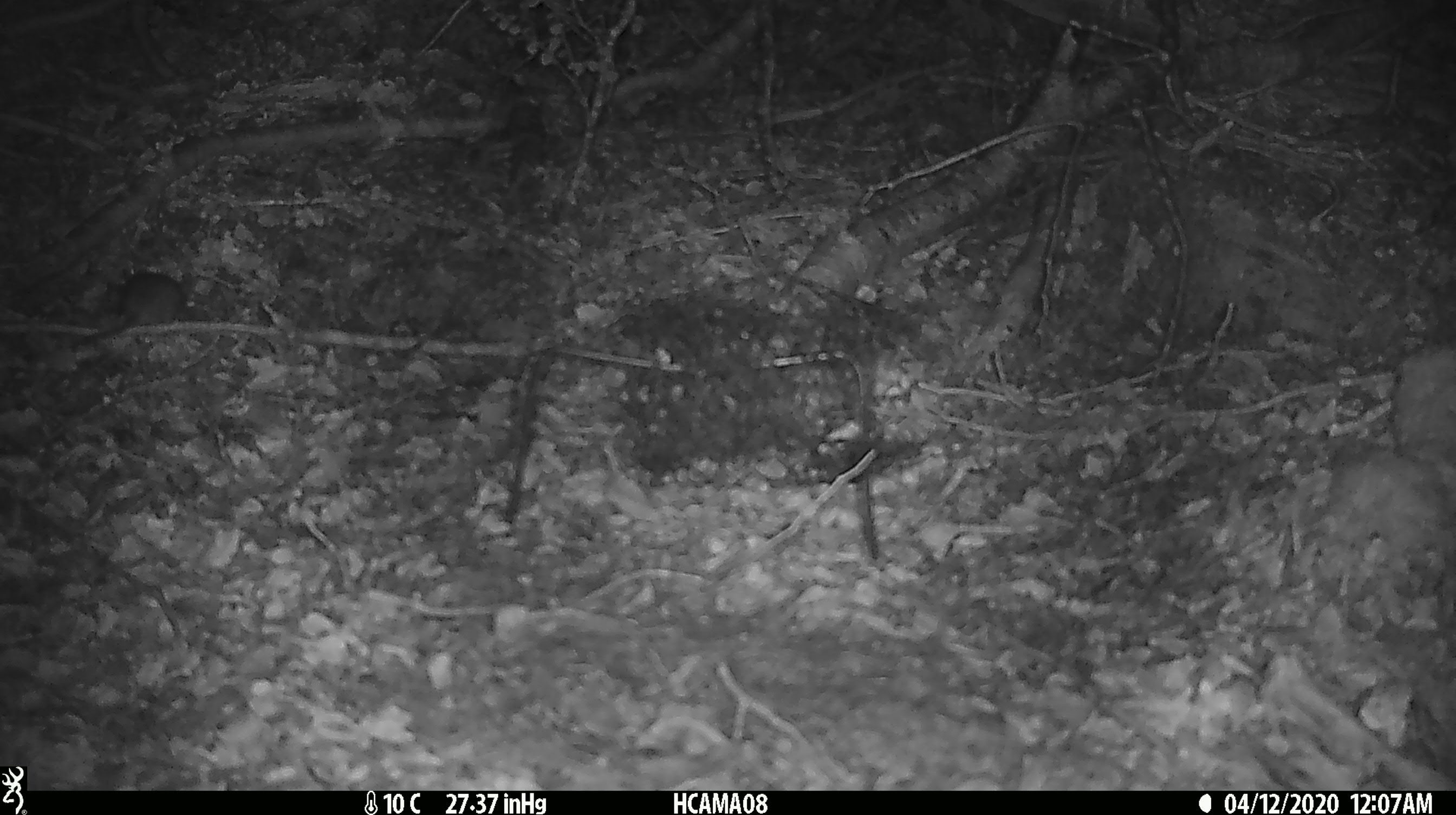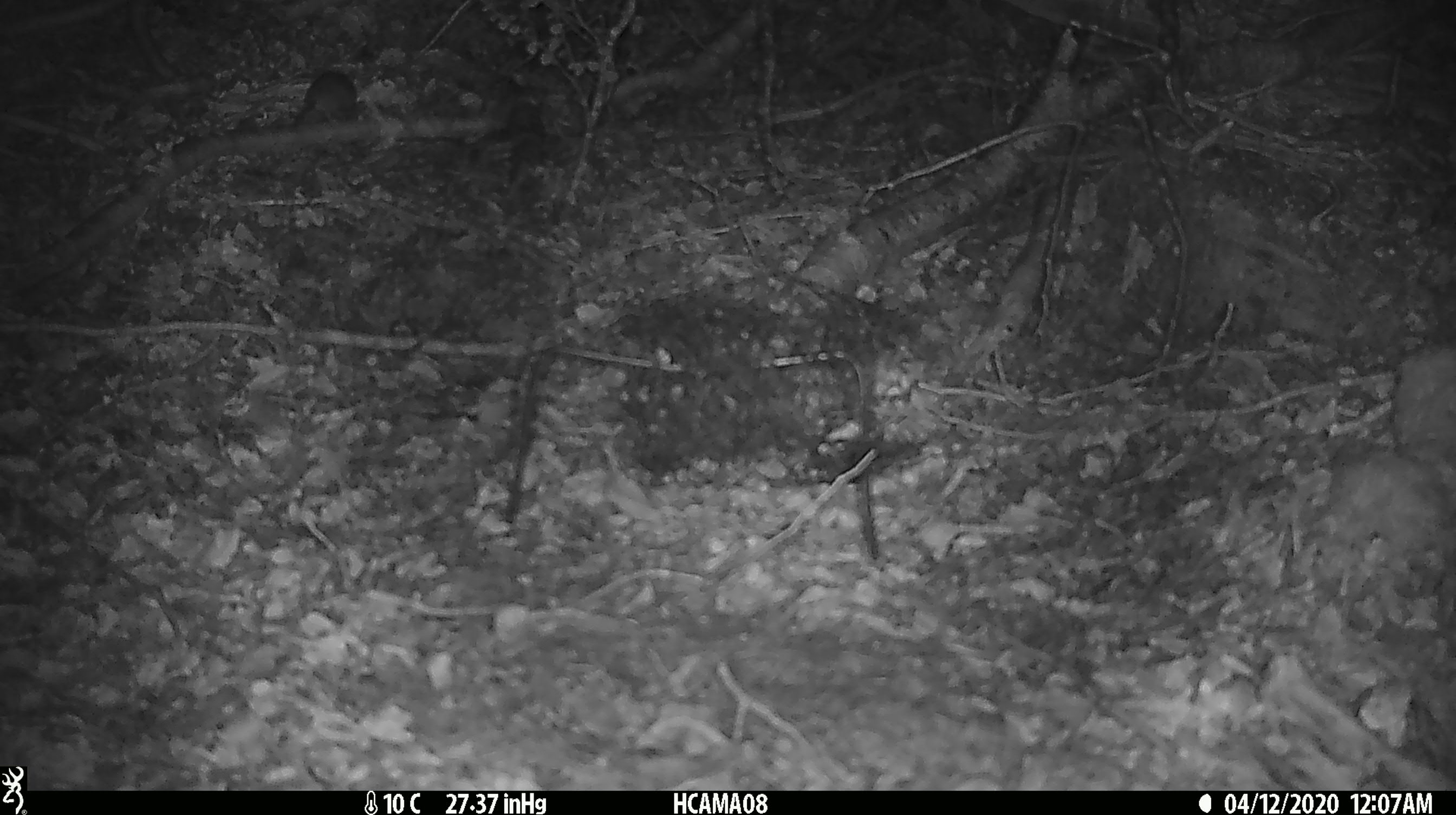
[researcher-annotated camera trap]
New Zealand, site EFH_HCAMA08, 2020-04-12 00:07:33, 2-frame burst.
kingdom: Animalia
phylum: Chordata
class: Mammalia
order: Rodentia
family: Muridae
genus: Mus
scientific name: Mus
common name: mouse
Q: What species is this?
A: Mouse (Mus).